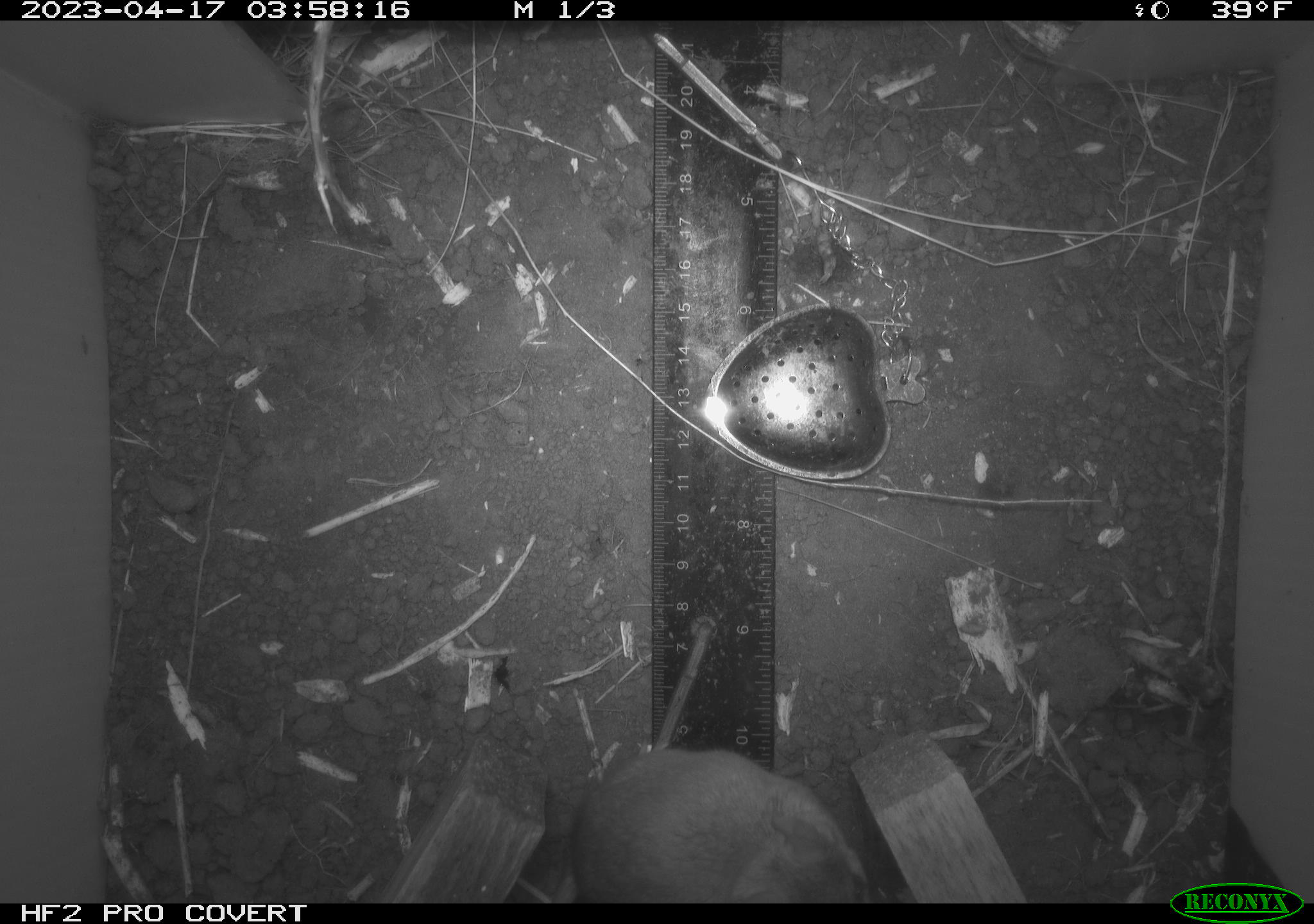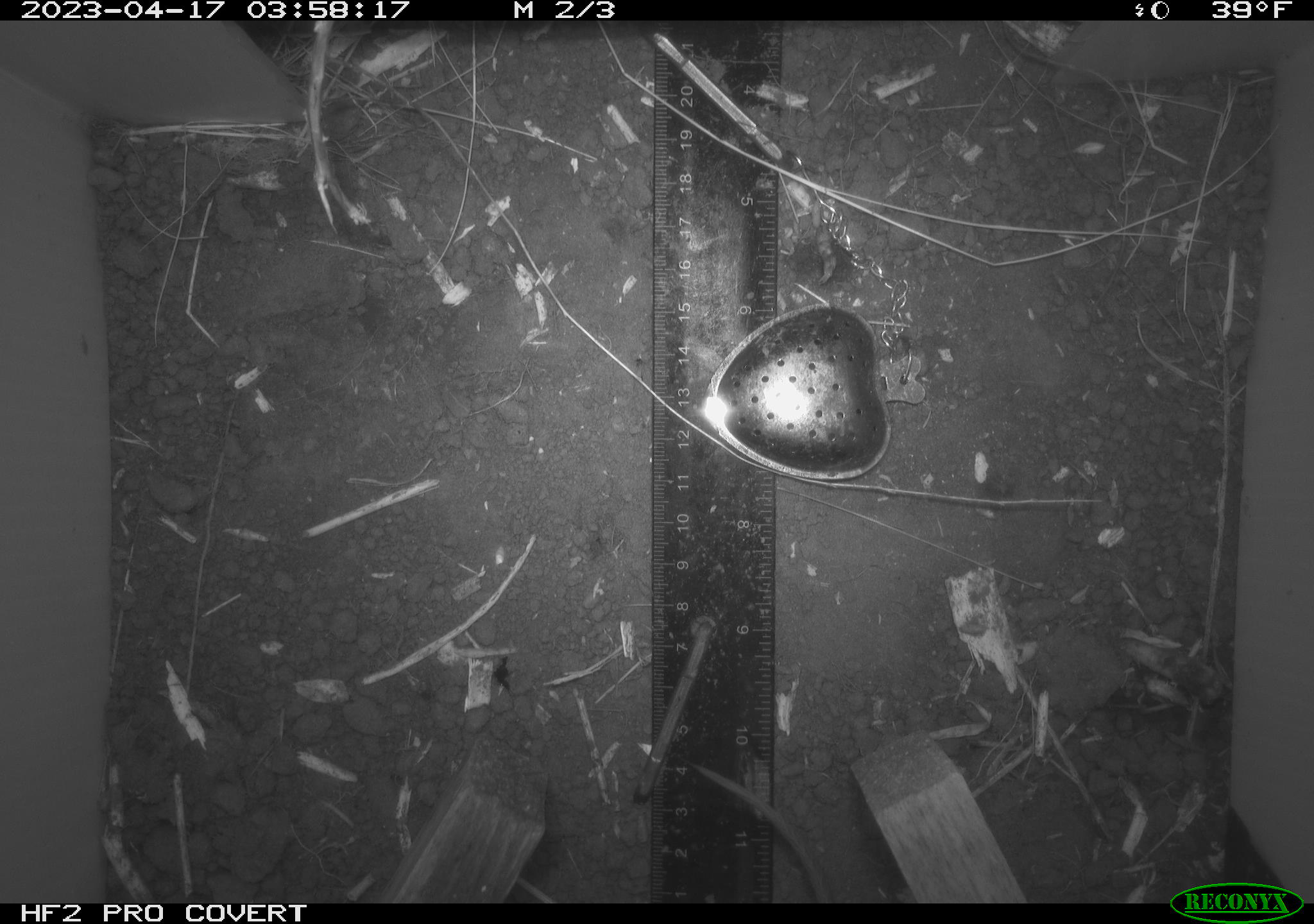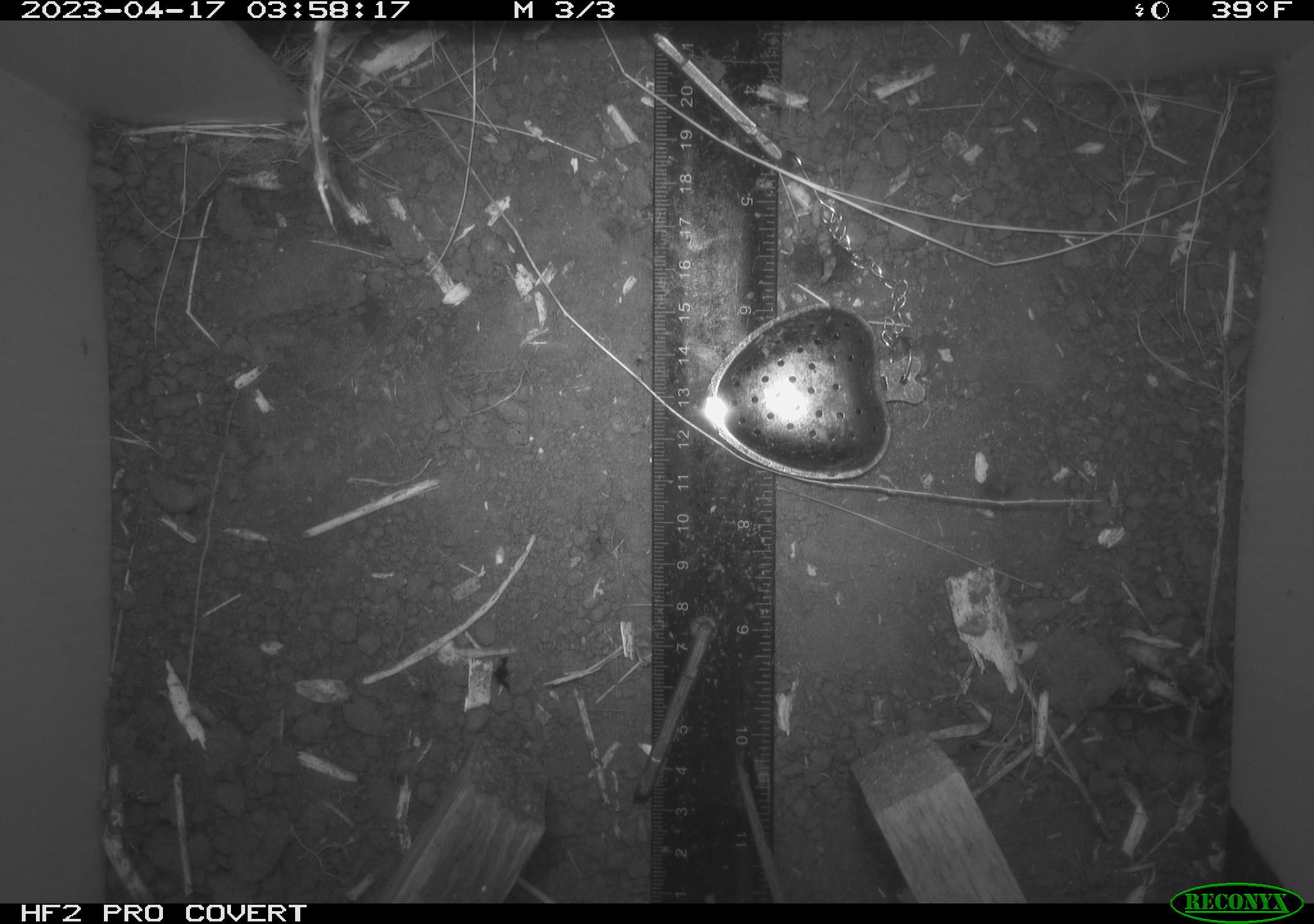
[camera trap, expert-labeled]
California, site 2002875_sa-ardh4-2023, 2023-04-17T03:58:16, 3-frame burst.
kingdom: Animalia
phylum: Chordata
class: Mammalia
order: Rodentia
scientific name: Rodentia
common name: mouse species